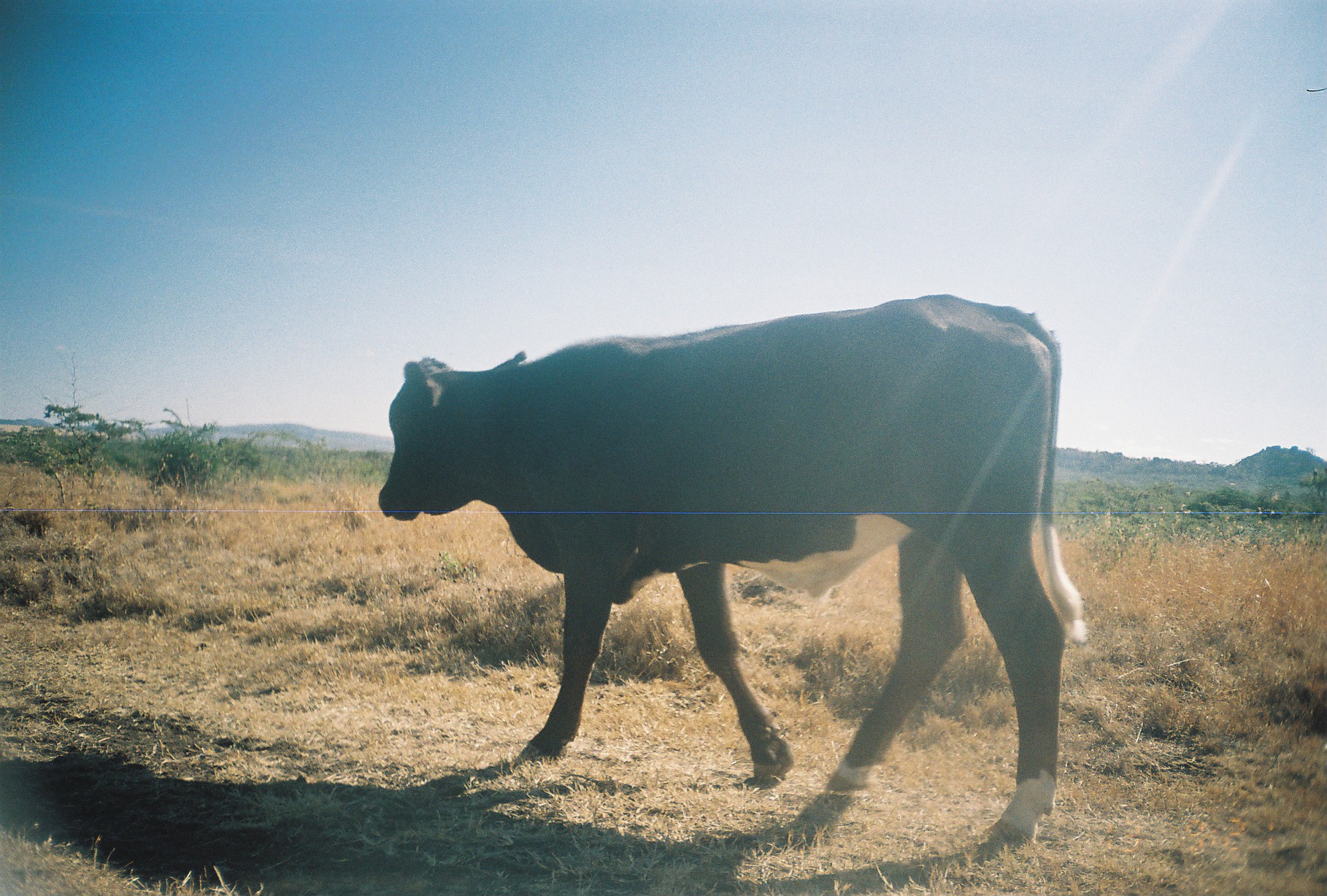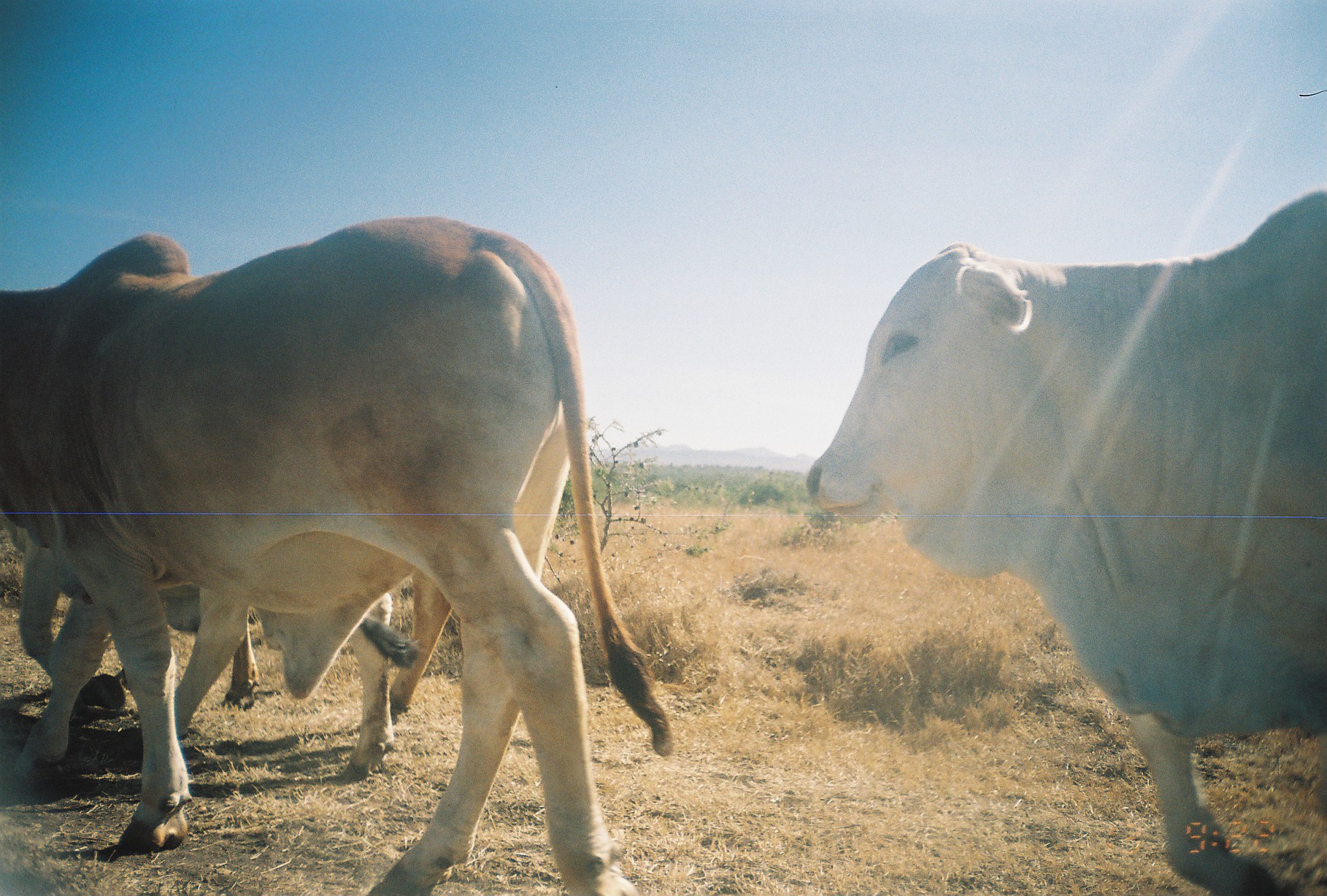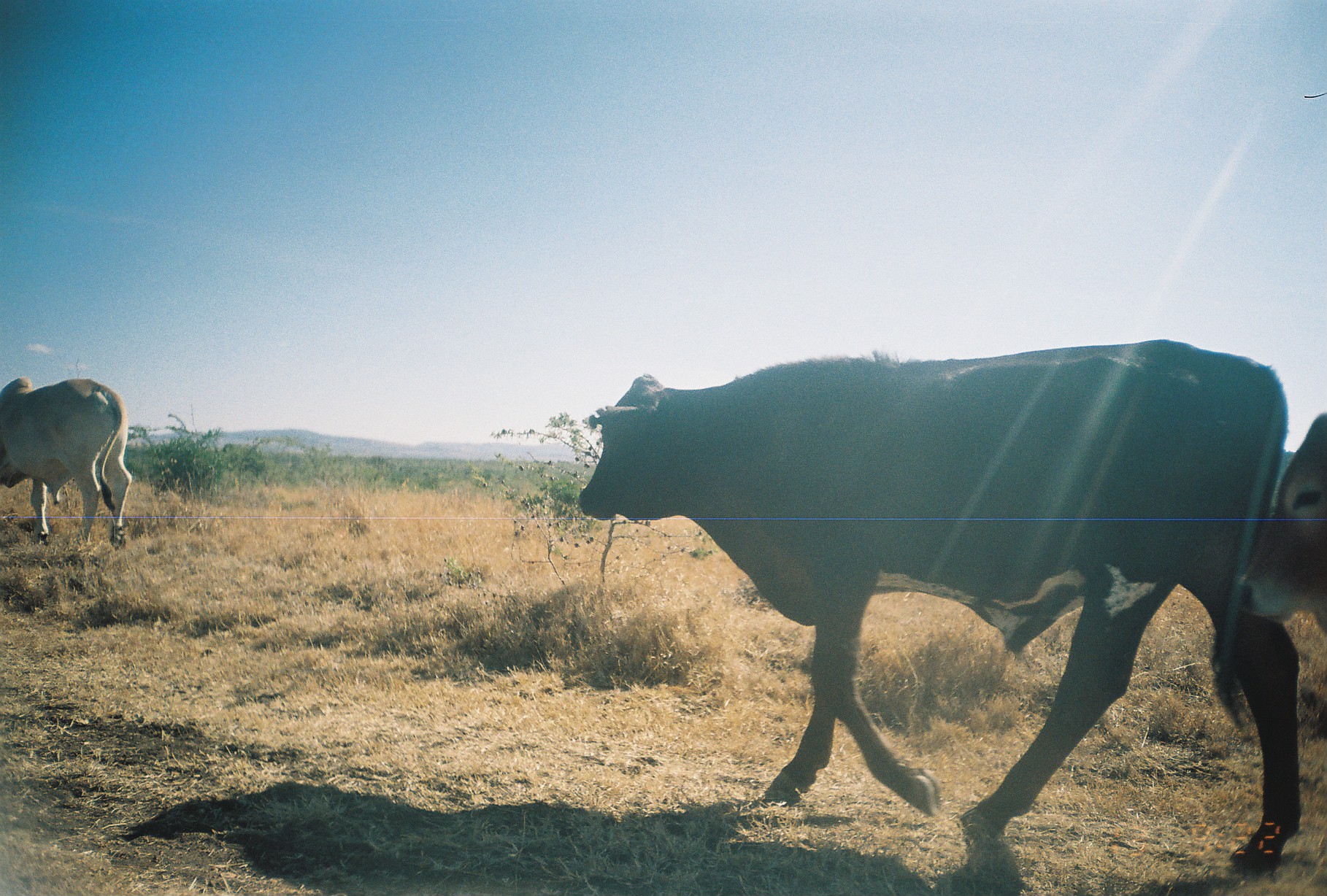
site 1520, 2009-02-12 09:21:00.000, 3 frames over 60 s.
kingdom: Animalia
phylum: Chordata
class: Mammalia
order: Artiodactyla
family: Bovidae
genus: Bos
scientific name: Bos taurus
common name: domestic cattle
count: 1